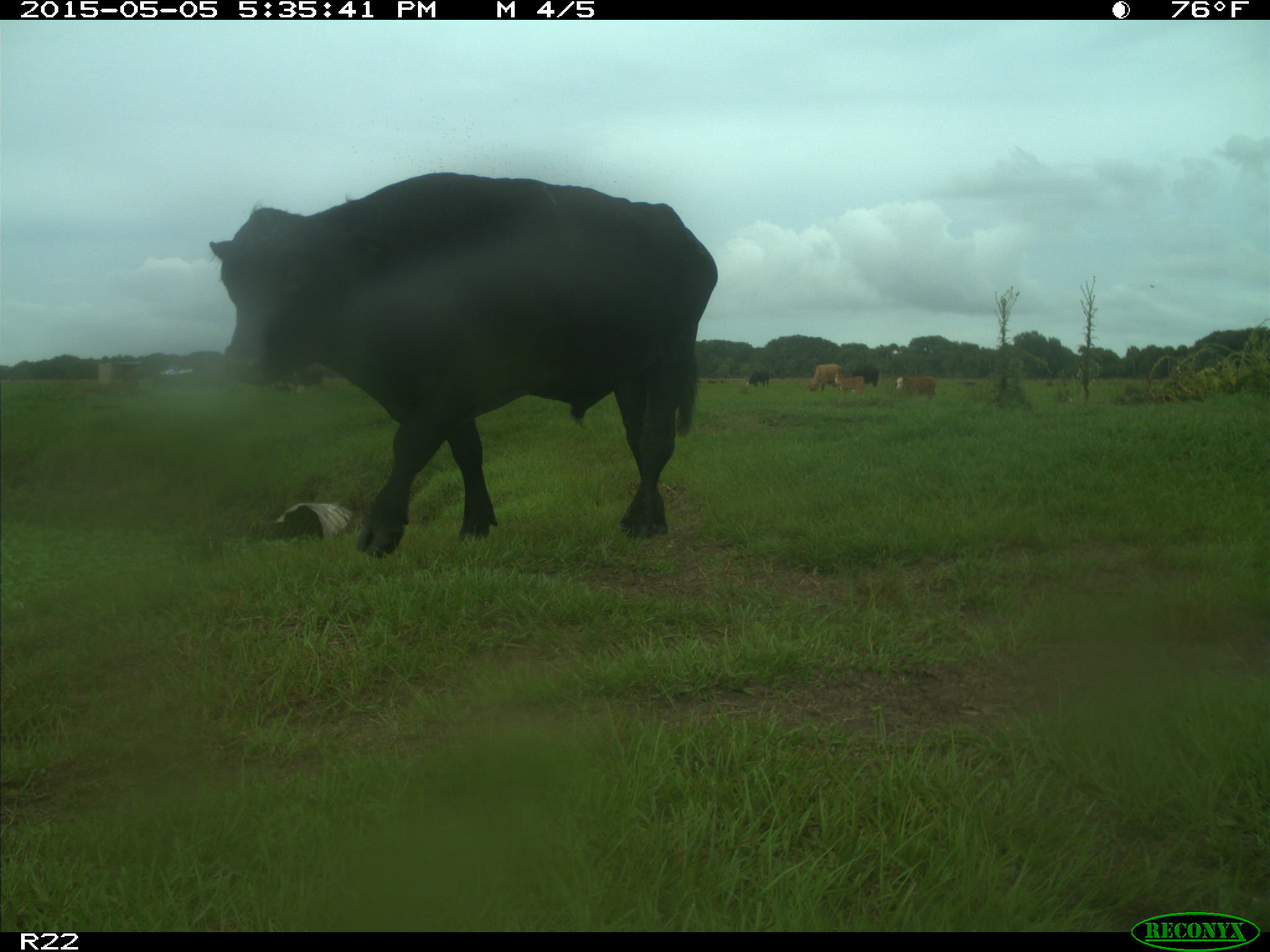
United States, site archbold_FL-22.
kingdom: Animalia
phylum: Chordata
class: Mammalia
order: Artiodactyla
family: Bovidae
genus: Bos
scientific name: Bos taurus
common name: domestic cow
Bos taurus (domestic cow).